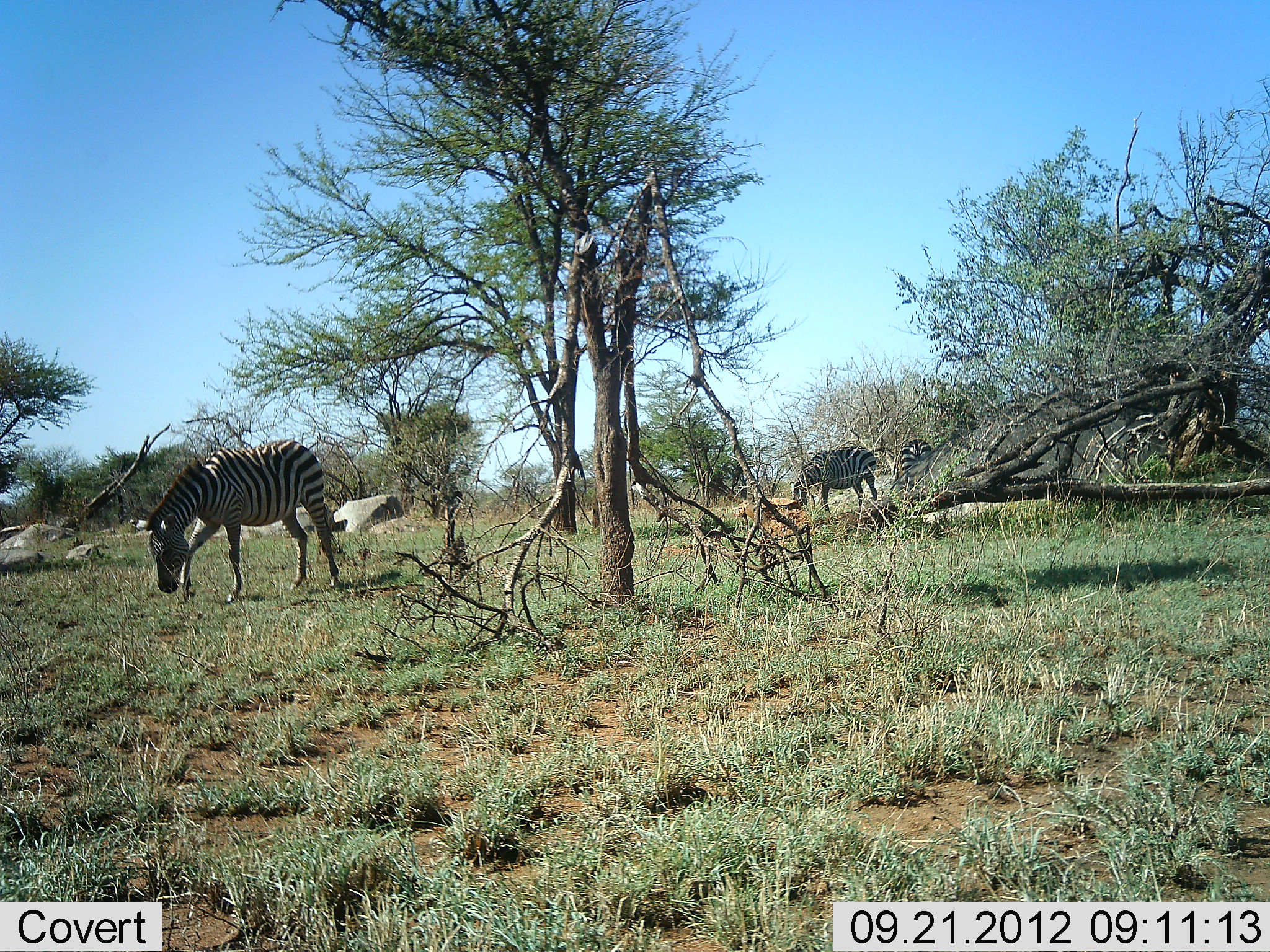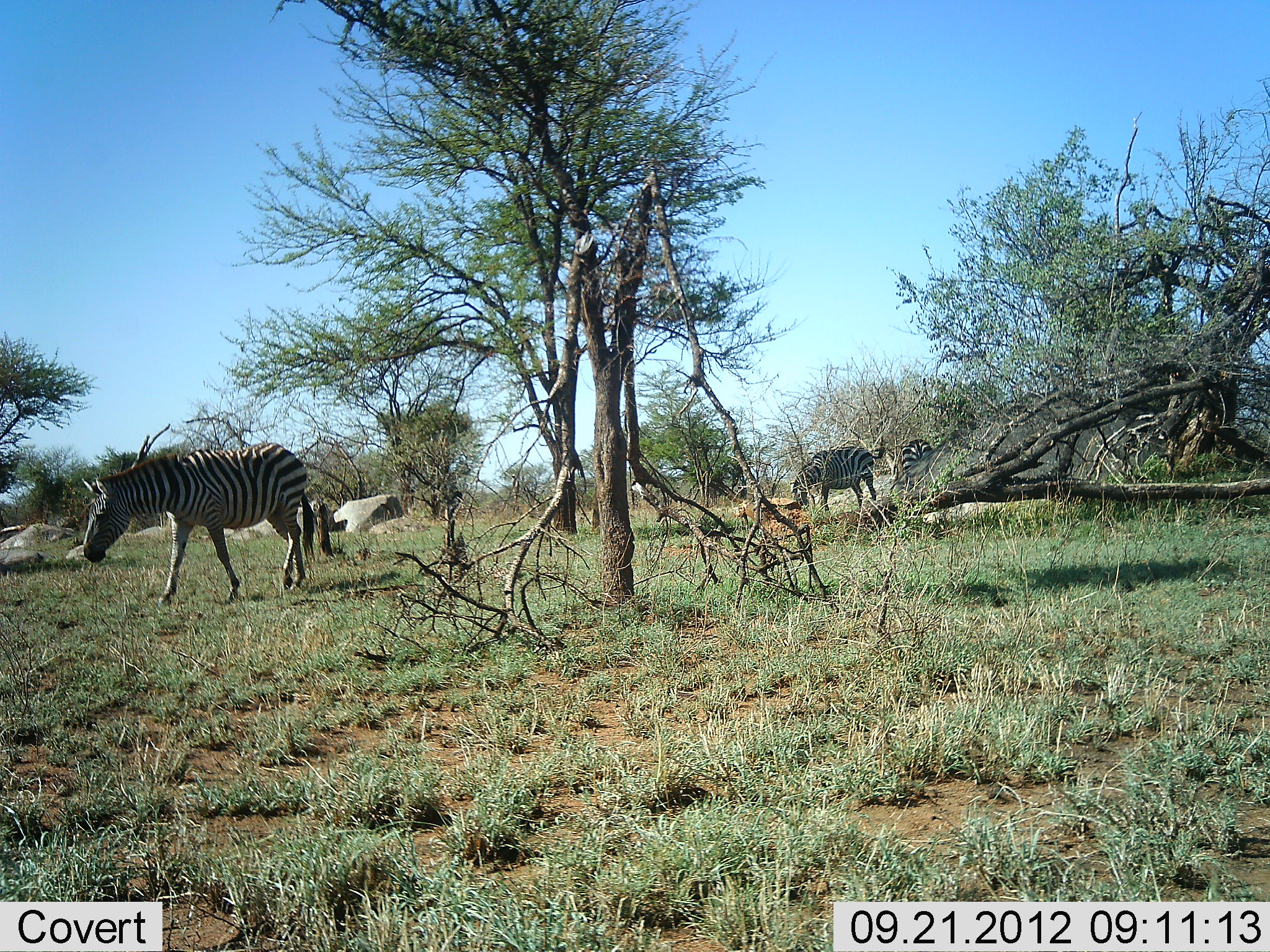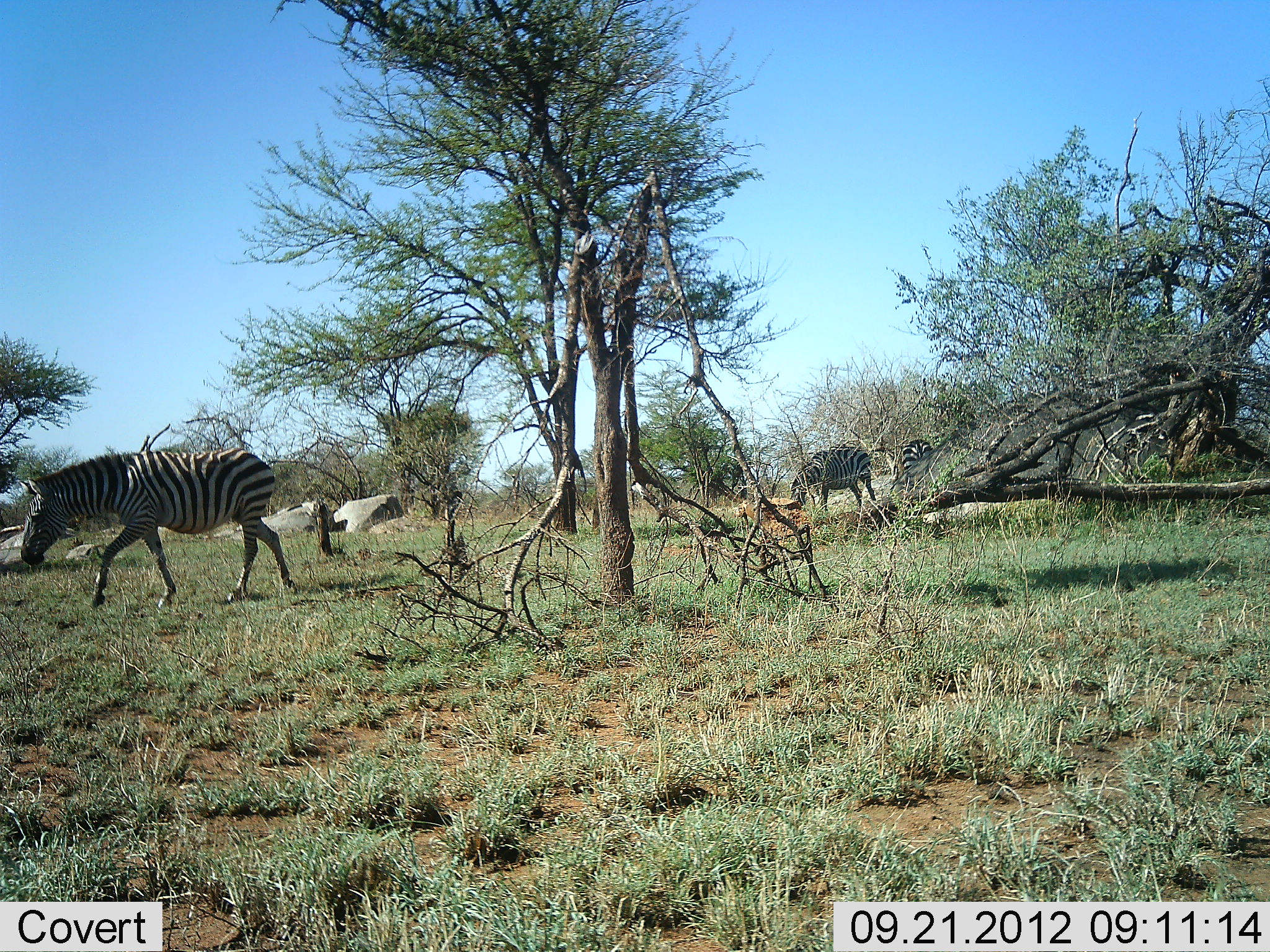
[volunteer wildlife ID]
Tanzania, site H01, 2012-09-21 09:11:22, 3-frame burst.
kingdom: Animalia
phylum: Chordata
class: Mammalia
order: Perissodactyla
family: Equidae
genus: Equus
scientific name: Equus quagga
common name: plains zebra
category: zebra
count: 3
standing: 30%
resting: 0%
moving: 90%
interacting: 0%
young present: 0%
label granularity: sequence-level